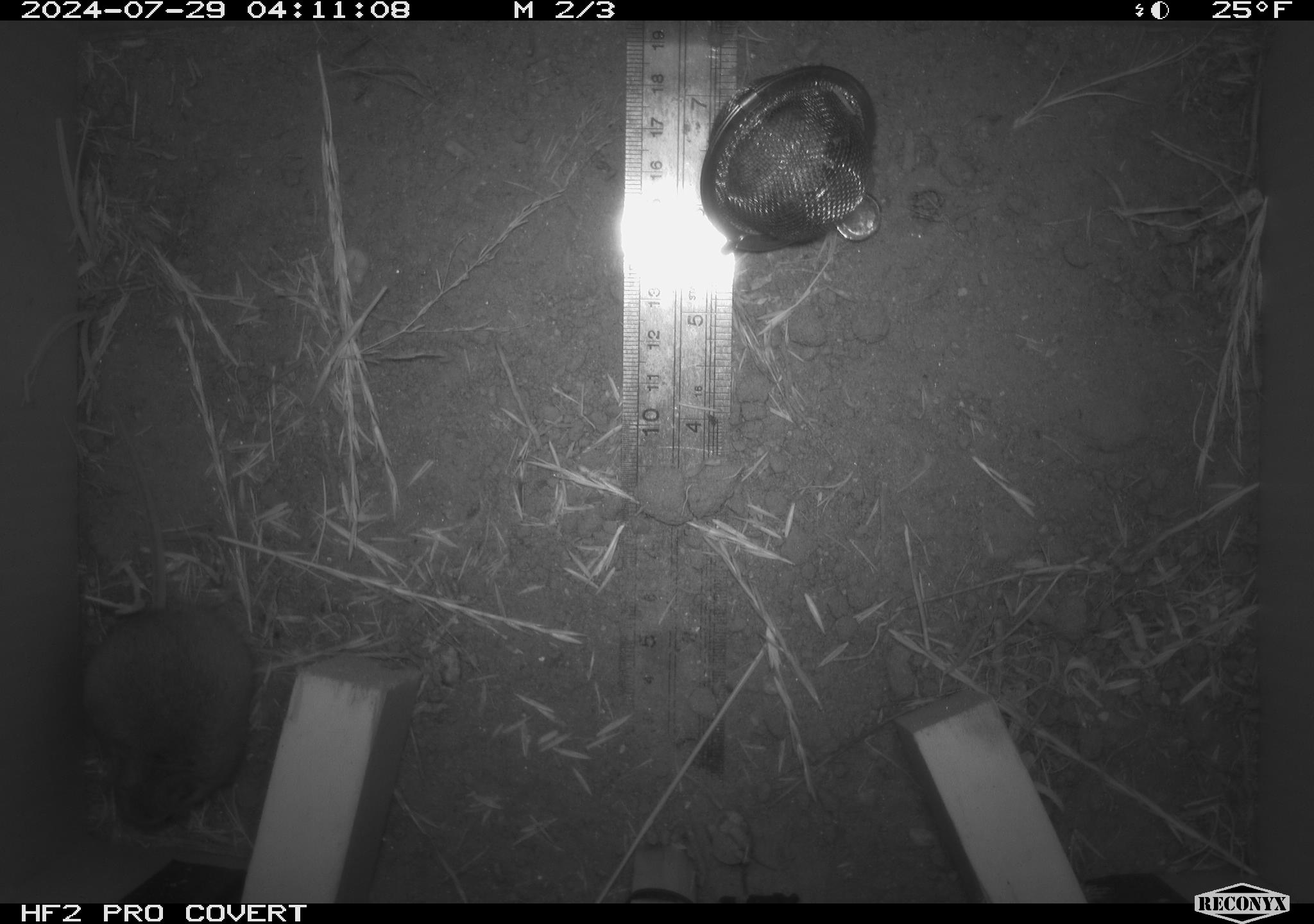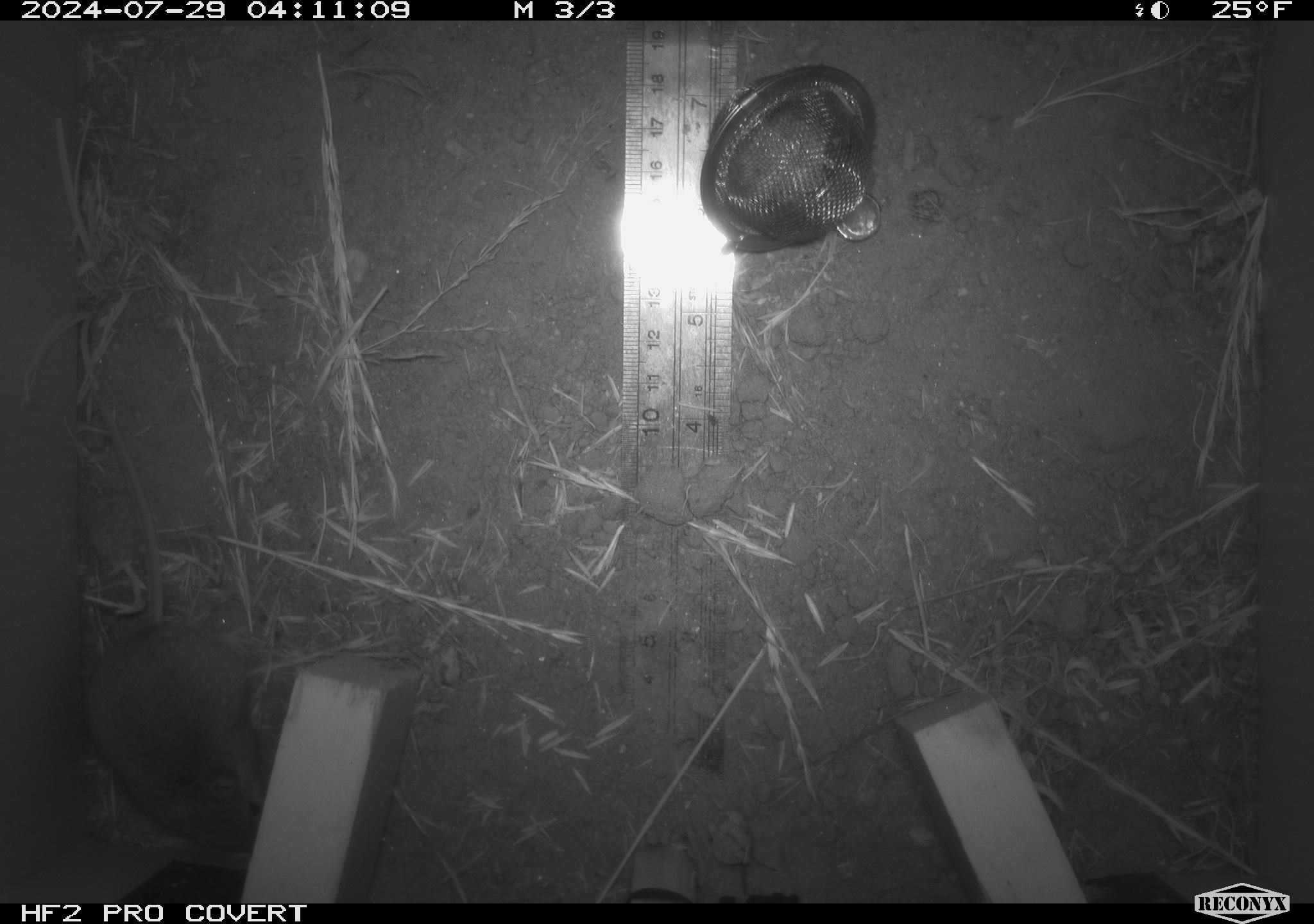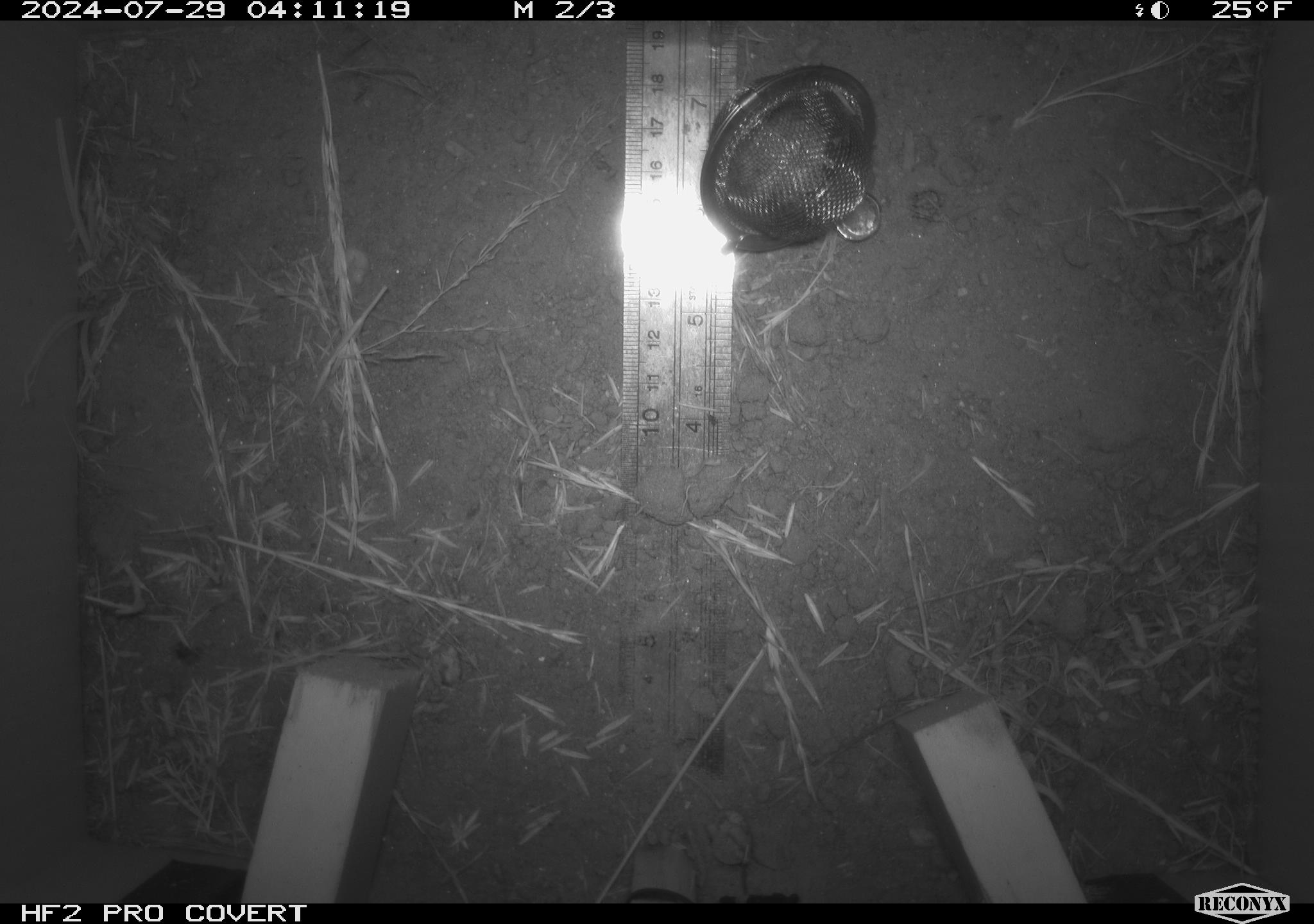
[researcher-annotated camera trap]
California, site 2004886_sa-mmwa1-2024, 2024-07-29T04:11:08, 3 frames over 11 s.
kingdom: Animalia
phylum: Chordata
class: Mammalia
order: Rodentia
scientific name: Rodentia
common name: mouse species